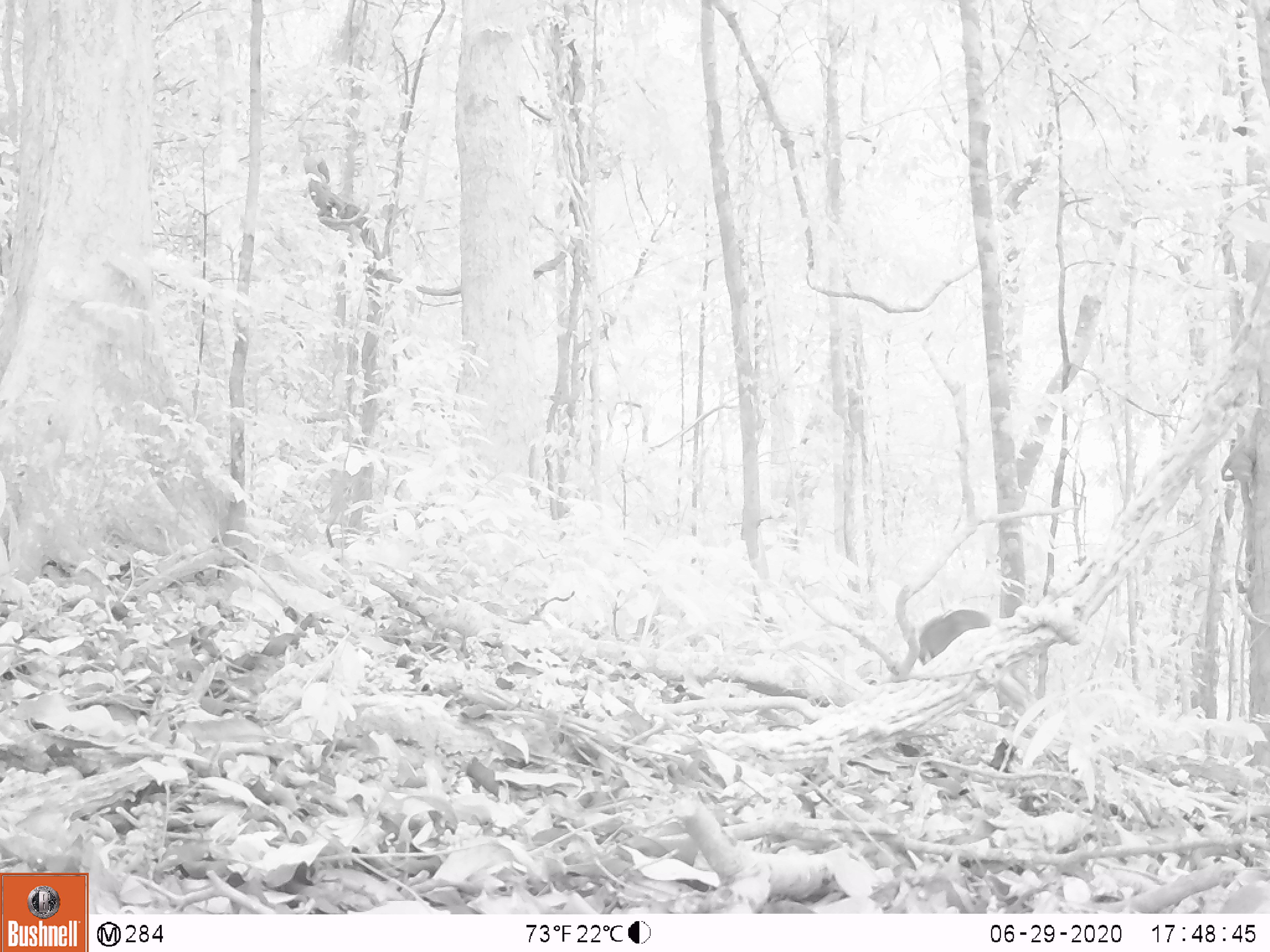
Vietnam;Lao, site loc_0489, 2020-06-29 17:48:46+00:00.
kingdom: Animalia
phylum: Chordata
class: Mammalia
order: Primates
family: Cercopithecidae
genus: Macaca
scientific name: Macaca arctoides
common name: stump-tailed macaque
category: stump tailed macaque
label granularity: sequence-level